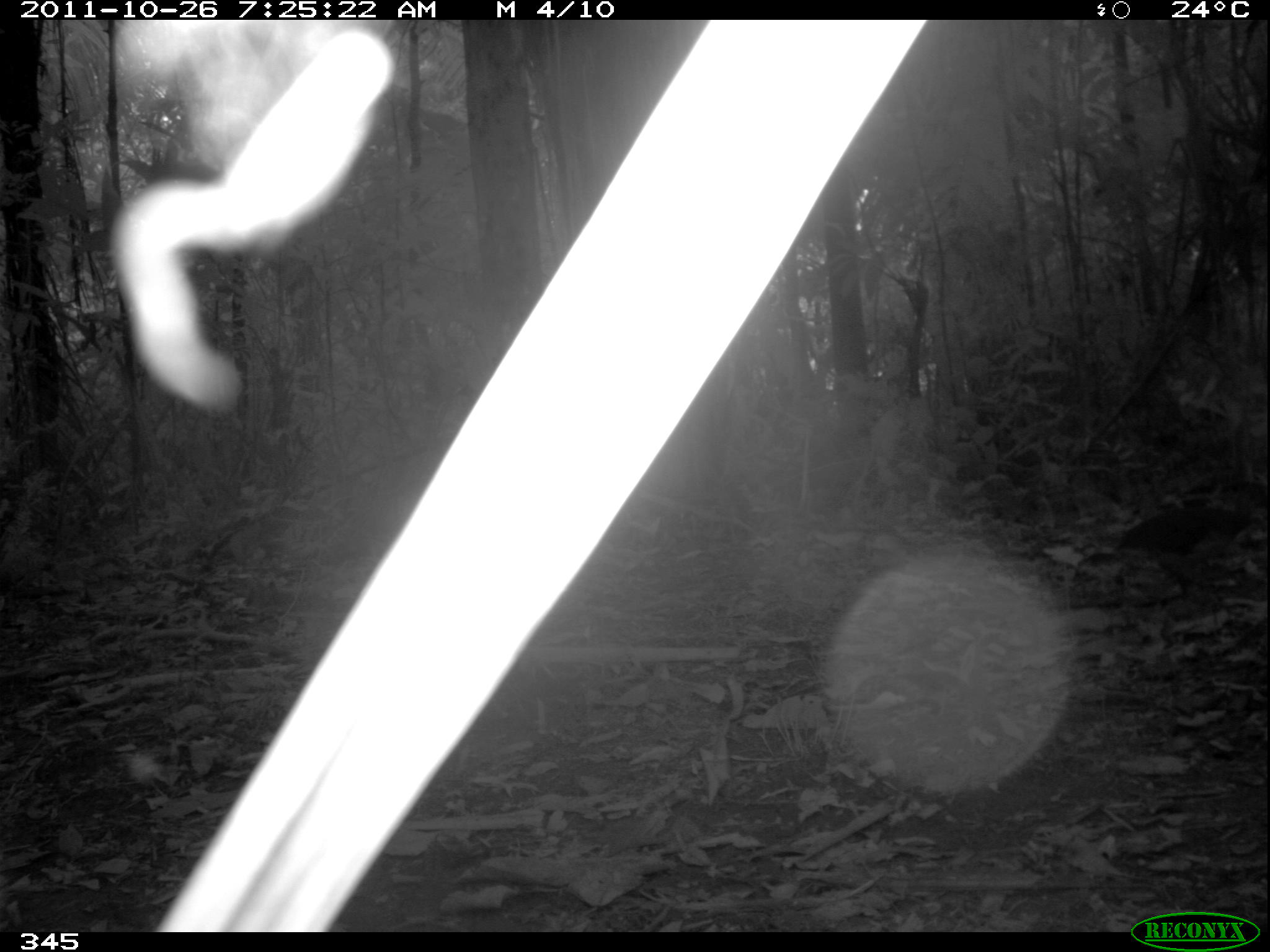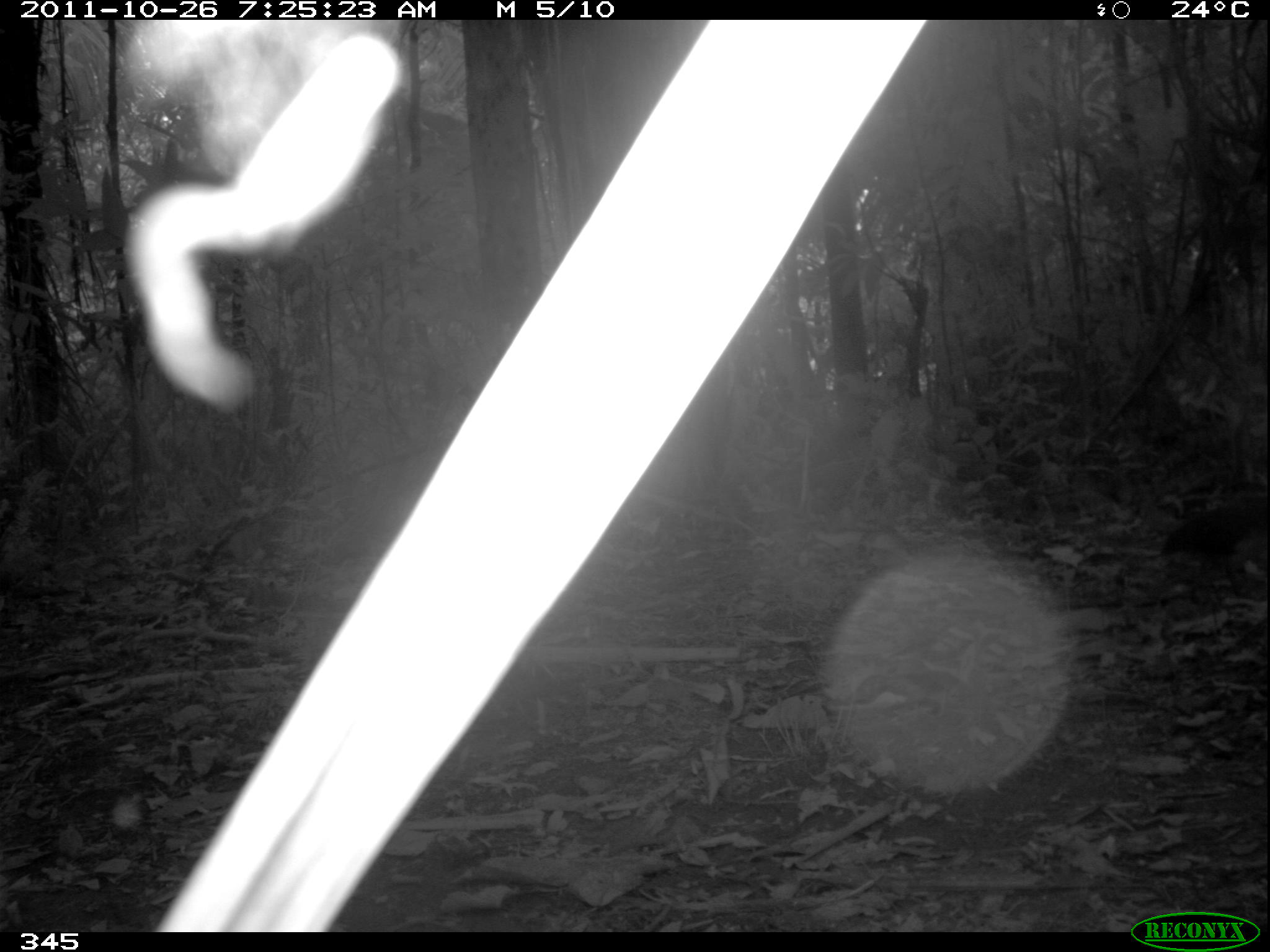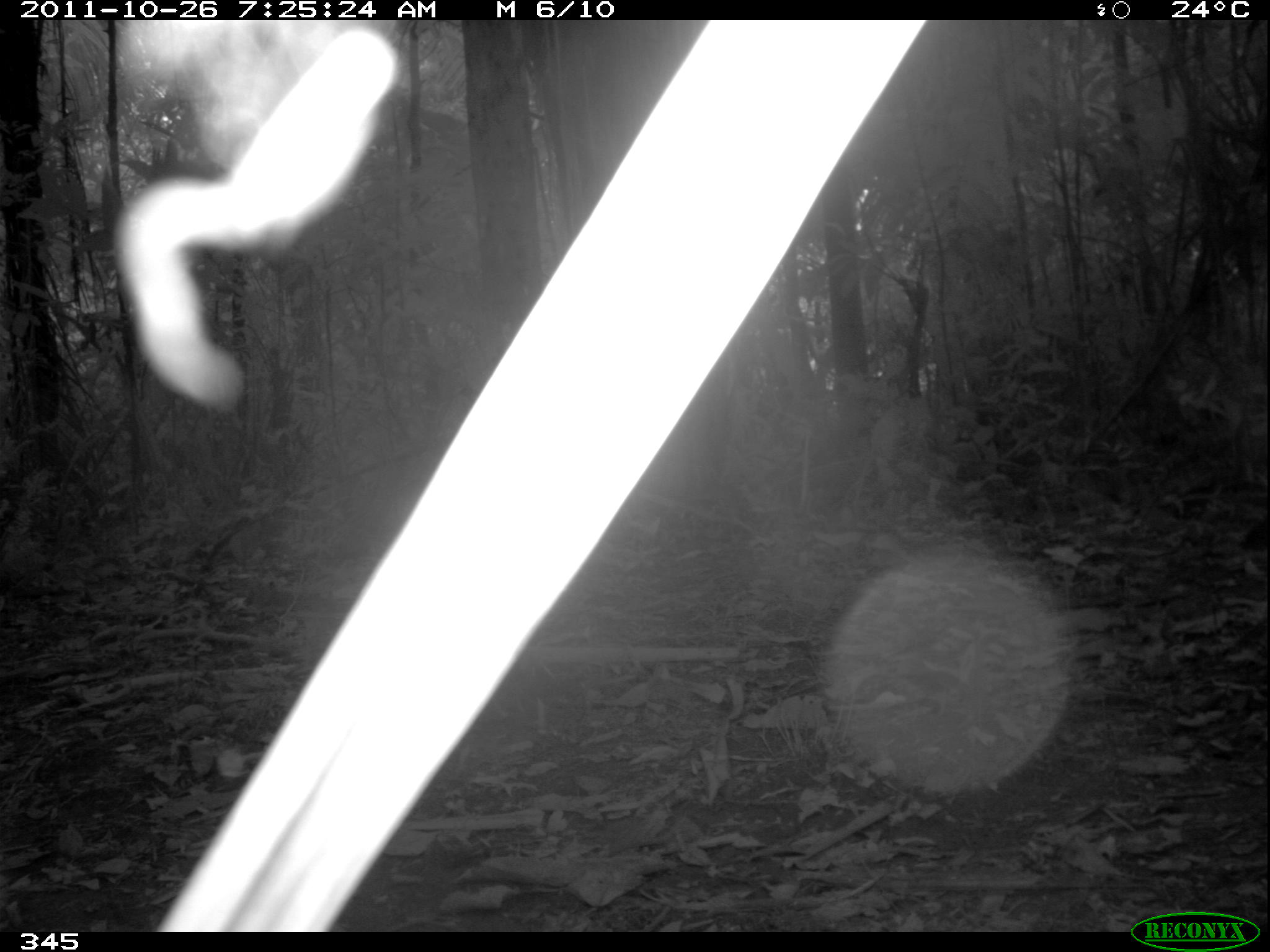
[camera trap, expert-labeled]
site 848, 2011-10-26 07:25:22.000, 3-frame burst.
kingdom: Animalia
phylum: Chordata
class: Aves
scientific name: Aves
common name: bird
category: unknown bird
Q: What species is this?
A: Unknown bird (bird) (Aves).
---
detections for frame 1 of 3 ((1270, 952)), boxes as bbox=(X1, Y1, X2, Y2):
unknown bird: bbox=(1114, 479, 1270, 582)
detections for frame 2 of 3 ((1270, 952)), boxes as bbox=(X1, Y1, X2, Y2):
unknown bird: bbox=(1153, 499, 1268, 587)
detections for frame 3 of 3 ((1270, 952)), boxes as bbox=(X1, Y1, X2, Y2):
unknown bird: bbox=(1238, 516, 1269, 554)